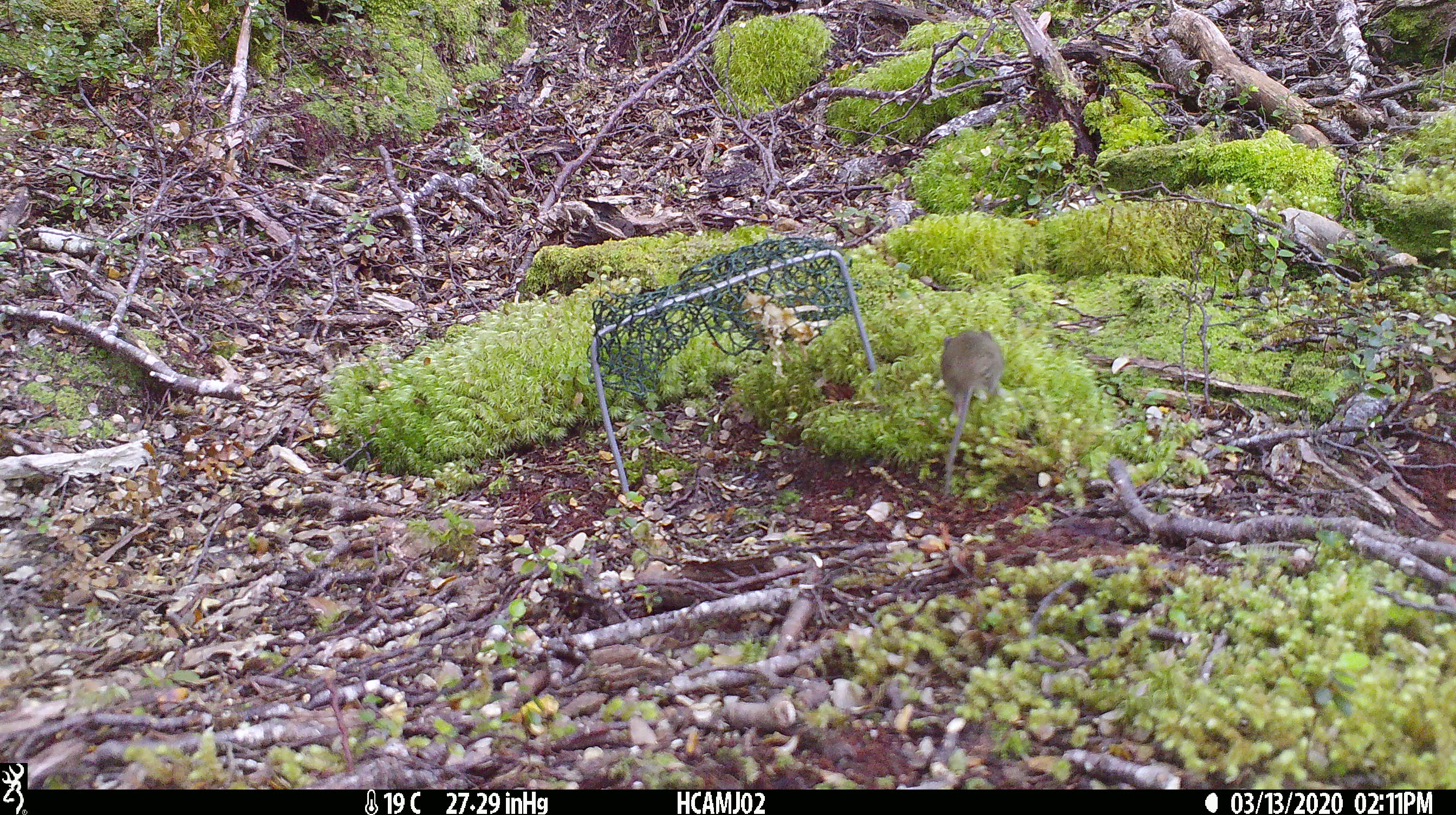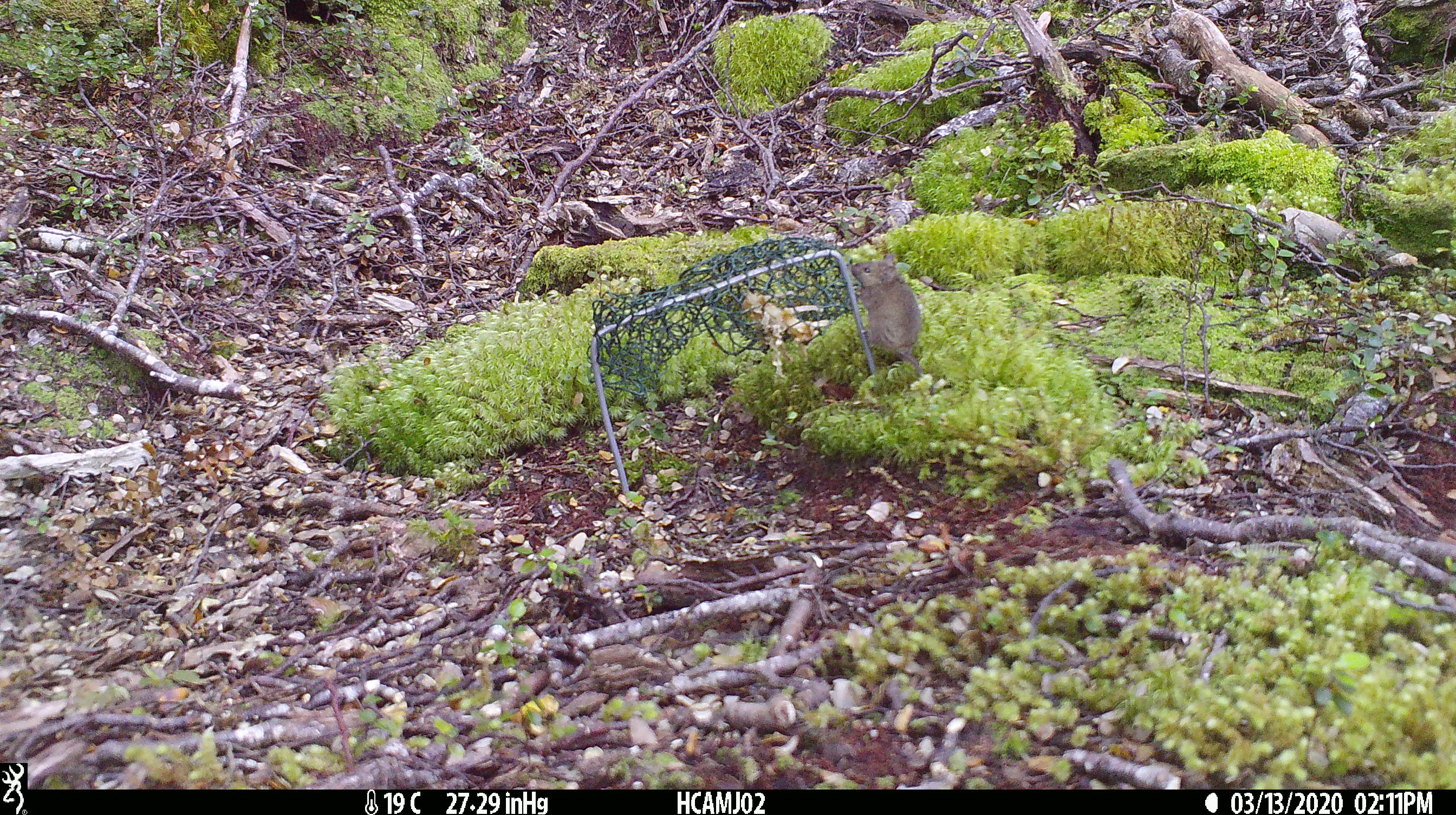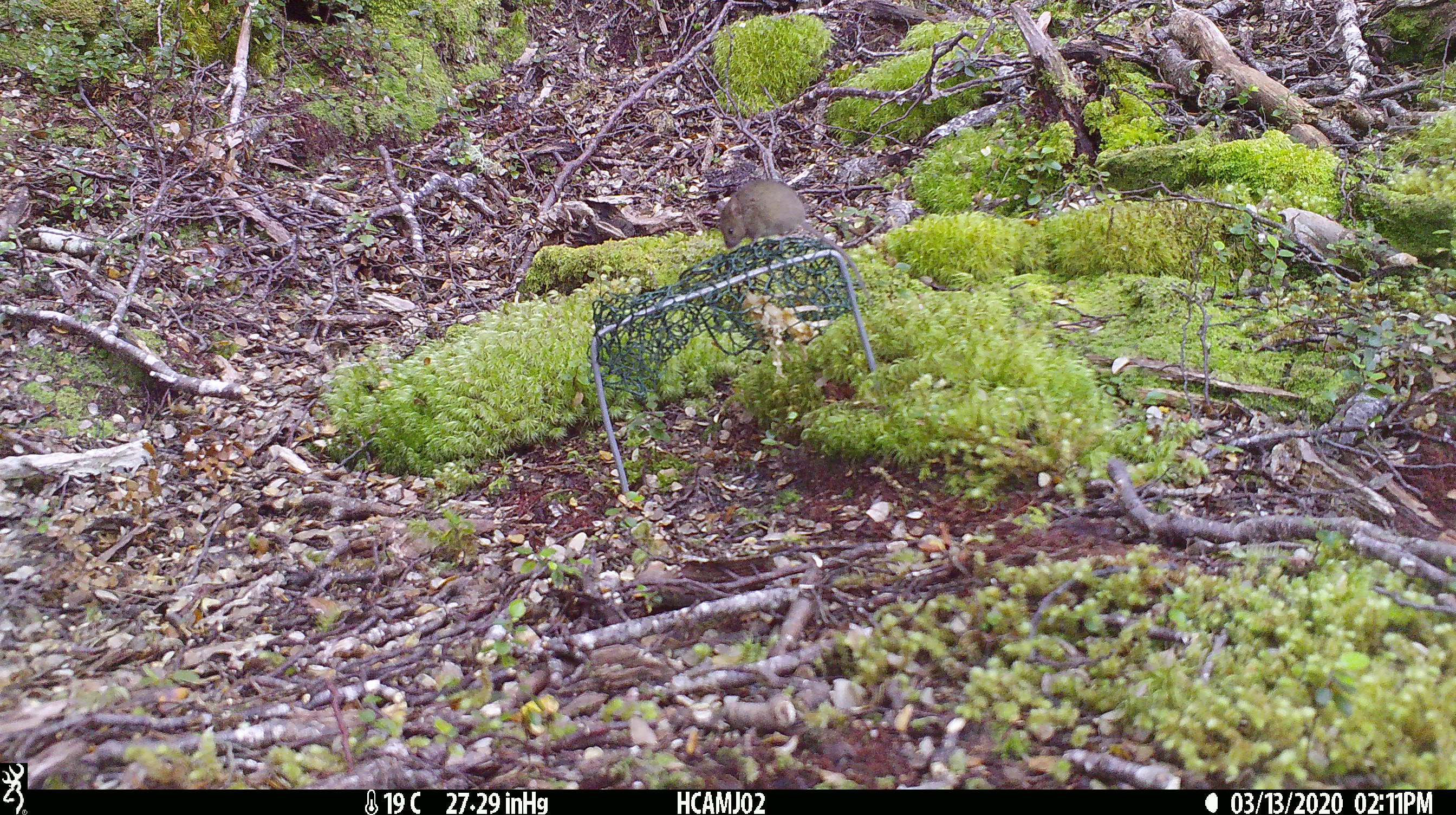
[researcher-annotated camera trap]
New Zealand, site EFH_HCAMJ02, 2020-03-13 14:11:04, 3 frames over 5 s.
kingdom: Animalia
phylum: Chordata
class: Mammalia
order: Rodentia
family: Muridae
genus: Mus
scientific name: Mus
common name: mouse